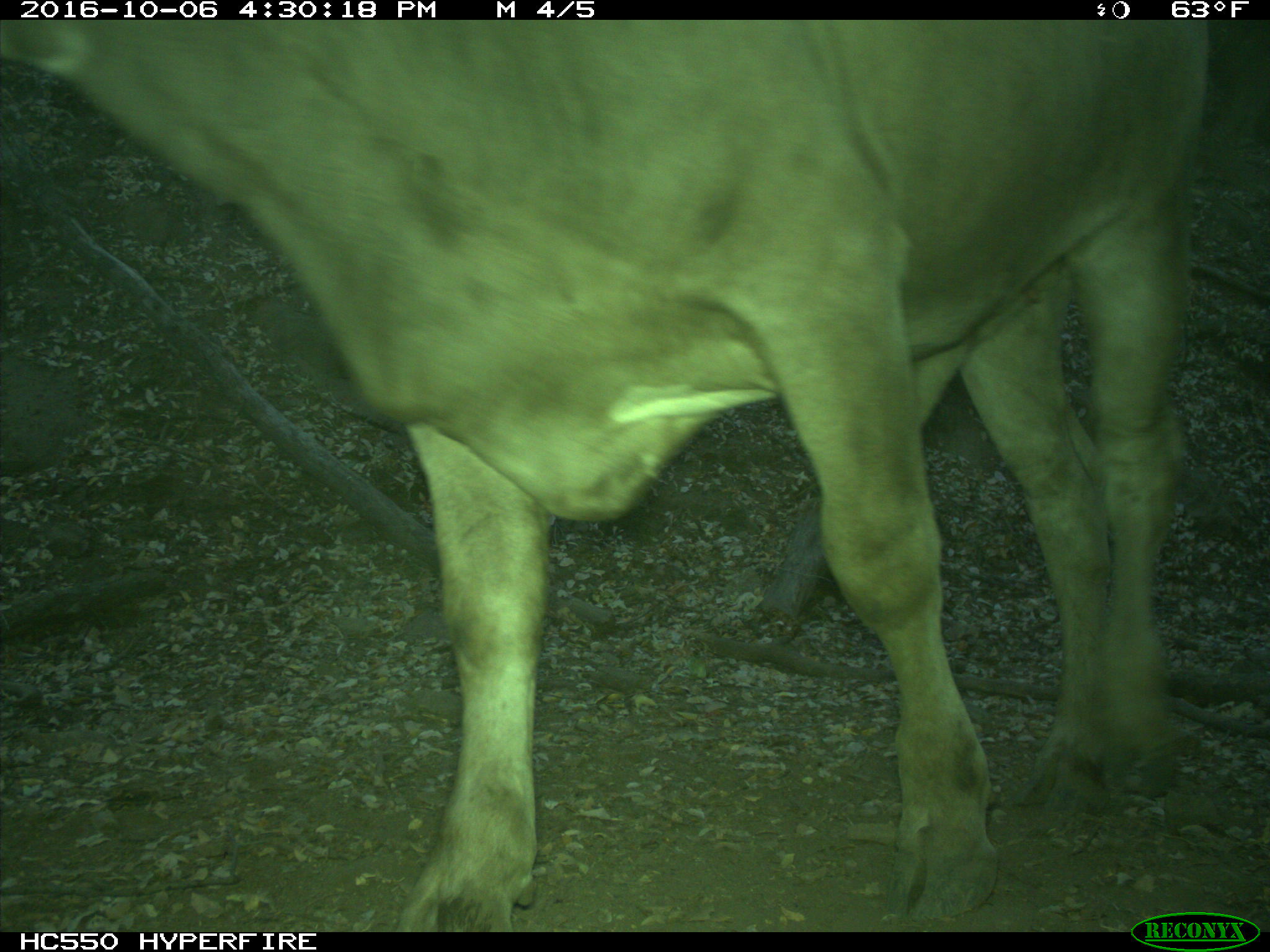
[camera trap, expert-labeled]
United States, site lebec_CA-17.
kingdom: Animalia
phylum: Chordata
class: Mammalia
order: Artiodactyla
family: Bovidae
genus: Bos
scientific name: Bos taurus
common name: domestic cow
Bos taurus (domestic cow).